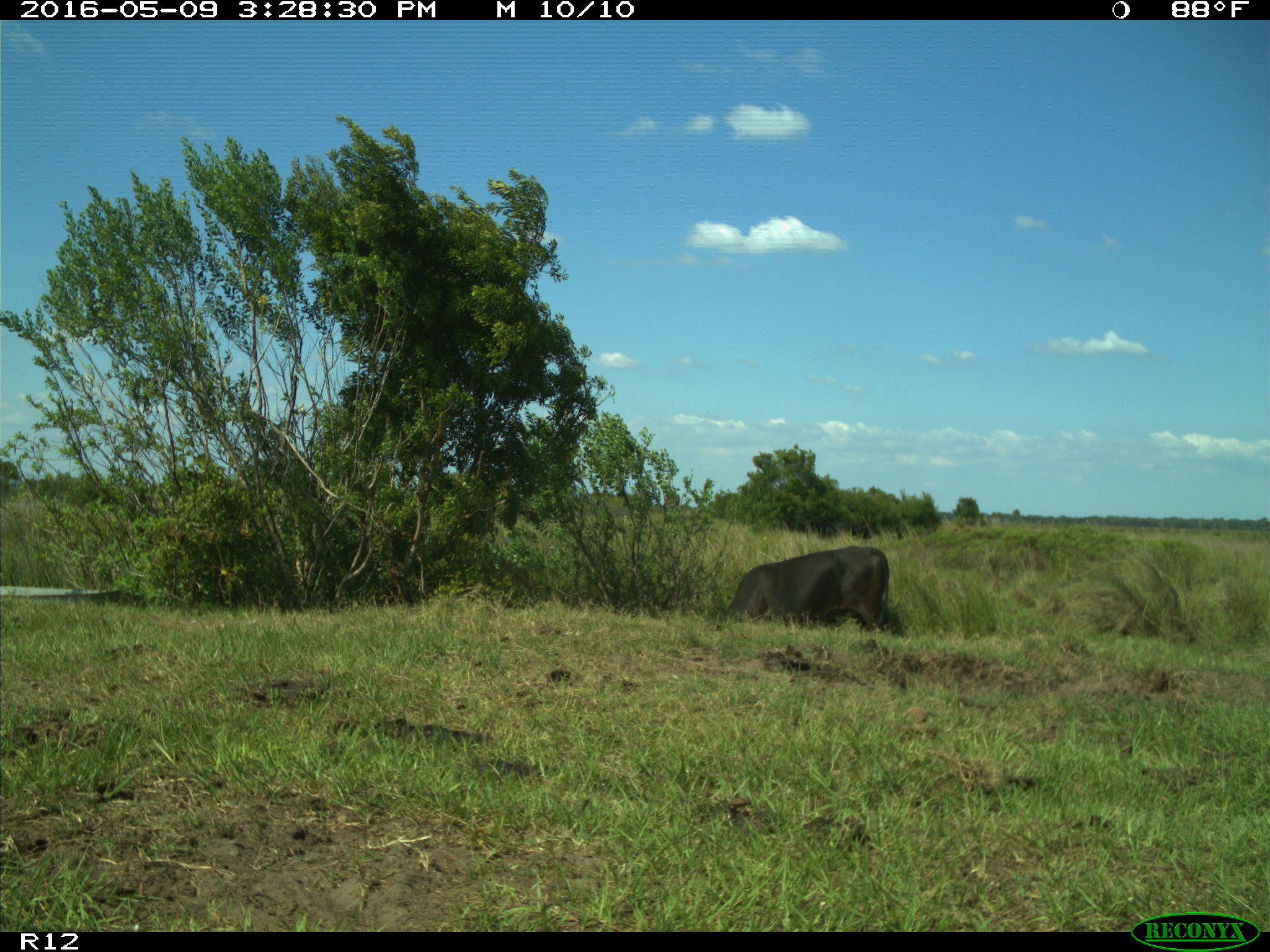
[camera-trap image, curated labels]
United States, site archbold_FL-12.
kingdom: Animalia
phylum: Chordata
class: Mammalia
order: Artiodactyla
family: Bovidae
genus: Bos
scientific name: Bos taurus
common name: domestic cow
Bos taurus (domestic cow).